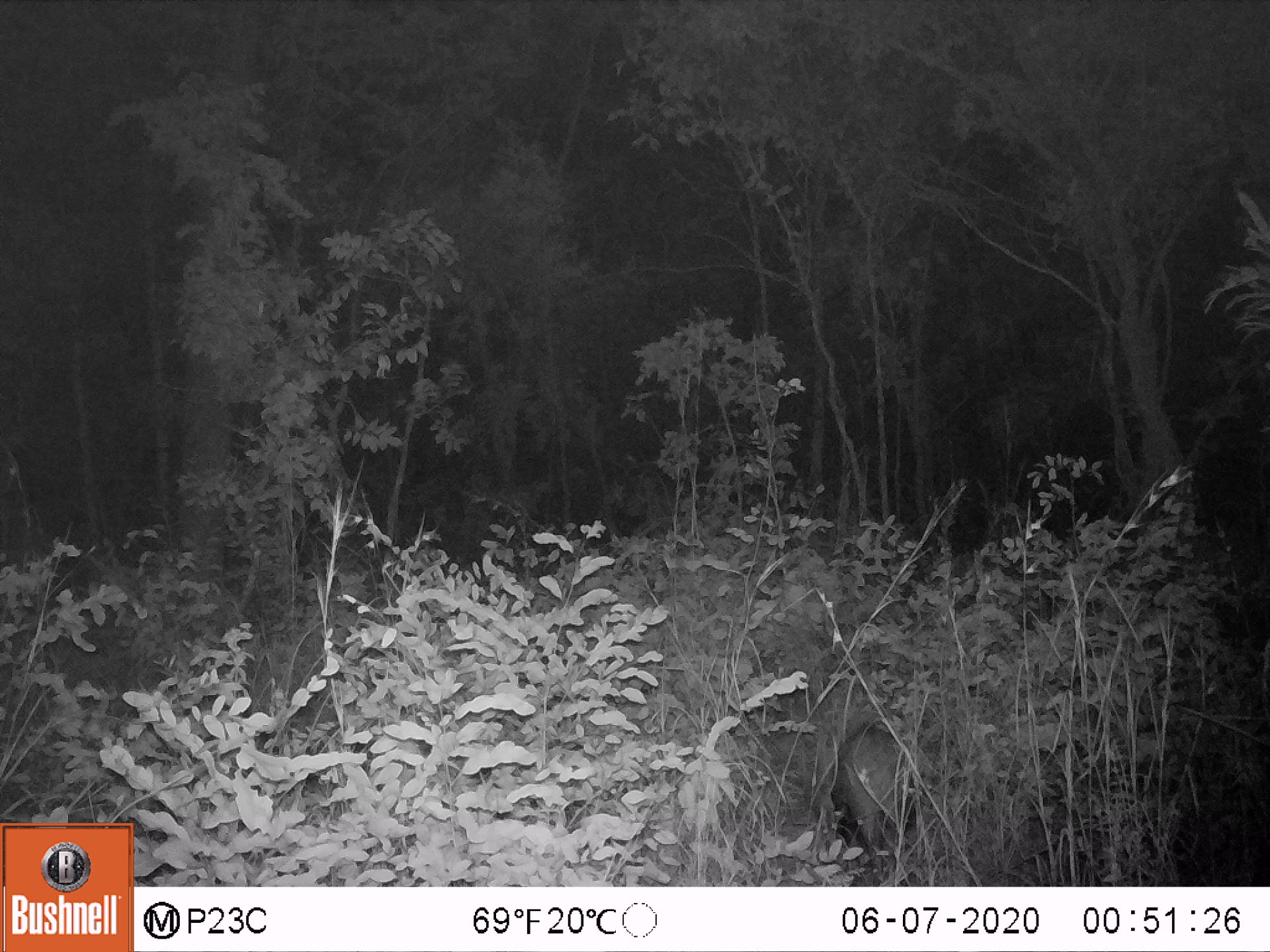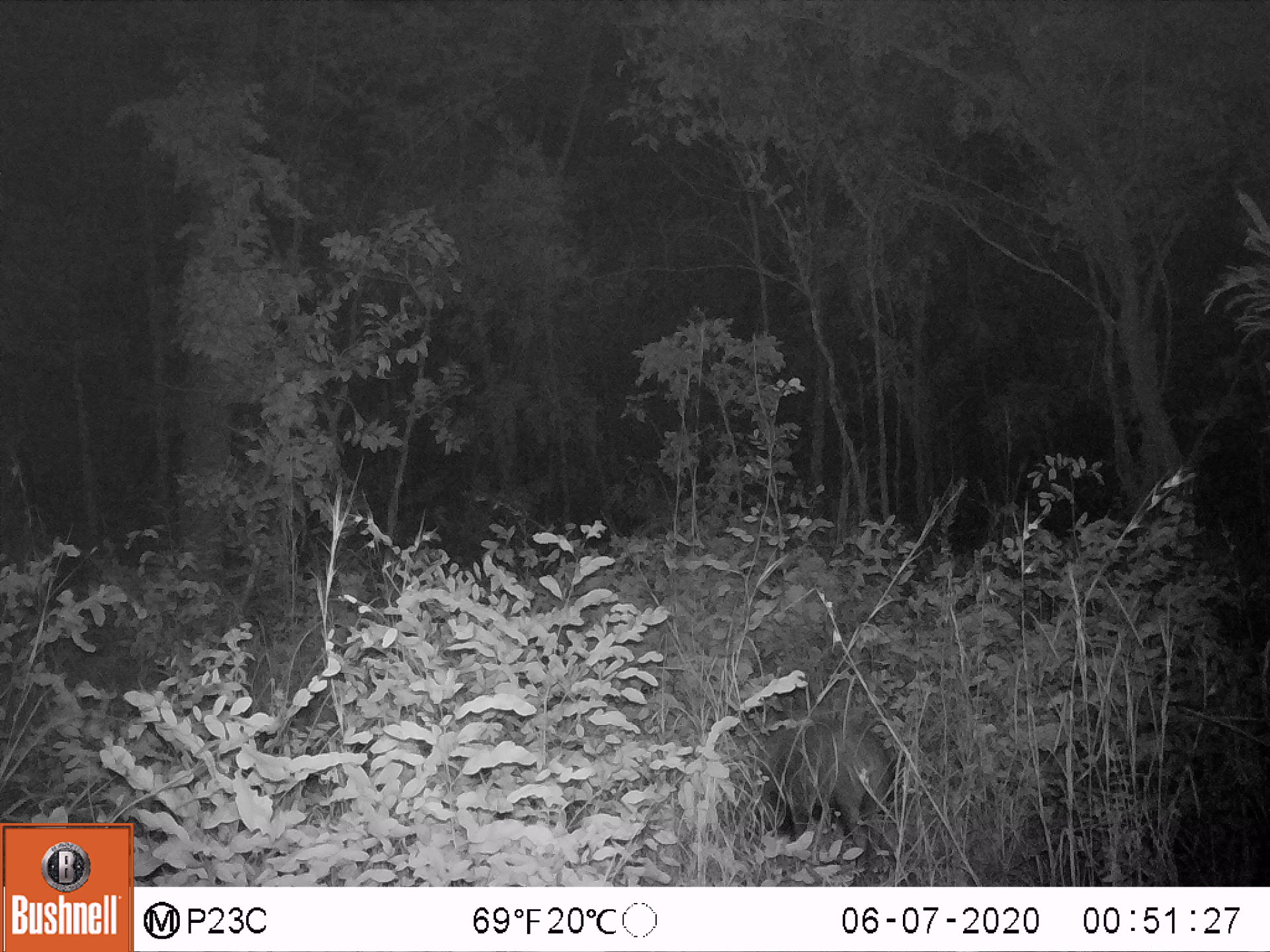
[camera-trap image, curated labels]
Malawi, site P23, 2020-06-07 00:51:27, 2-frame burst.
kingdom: Animalia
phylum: Chordata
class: Mammalia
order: Artiodactyla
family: Suidae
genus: Potamochoerus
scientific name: Potamochoerus larvatus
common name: bushpig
Bushpig (Potamochoerus larvatus), count 1.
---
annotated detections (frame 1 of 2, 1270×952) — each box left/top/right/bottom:
bushpig: 812/711/935/858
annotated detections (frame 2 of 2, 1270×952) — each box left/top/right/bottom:
bushpig: 769/718/902/857